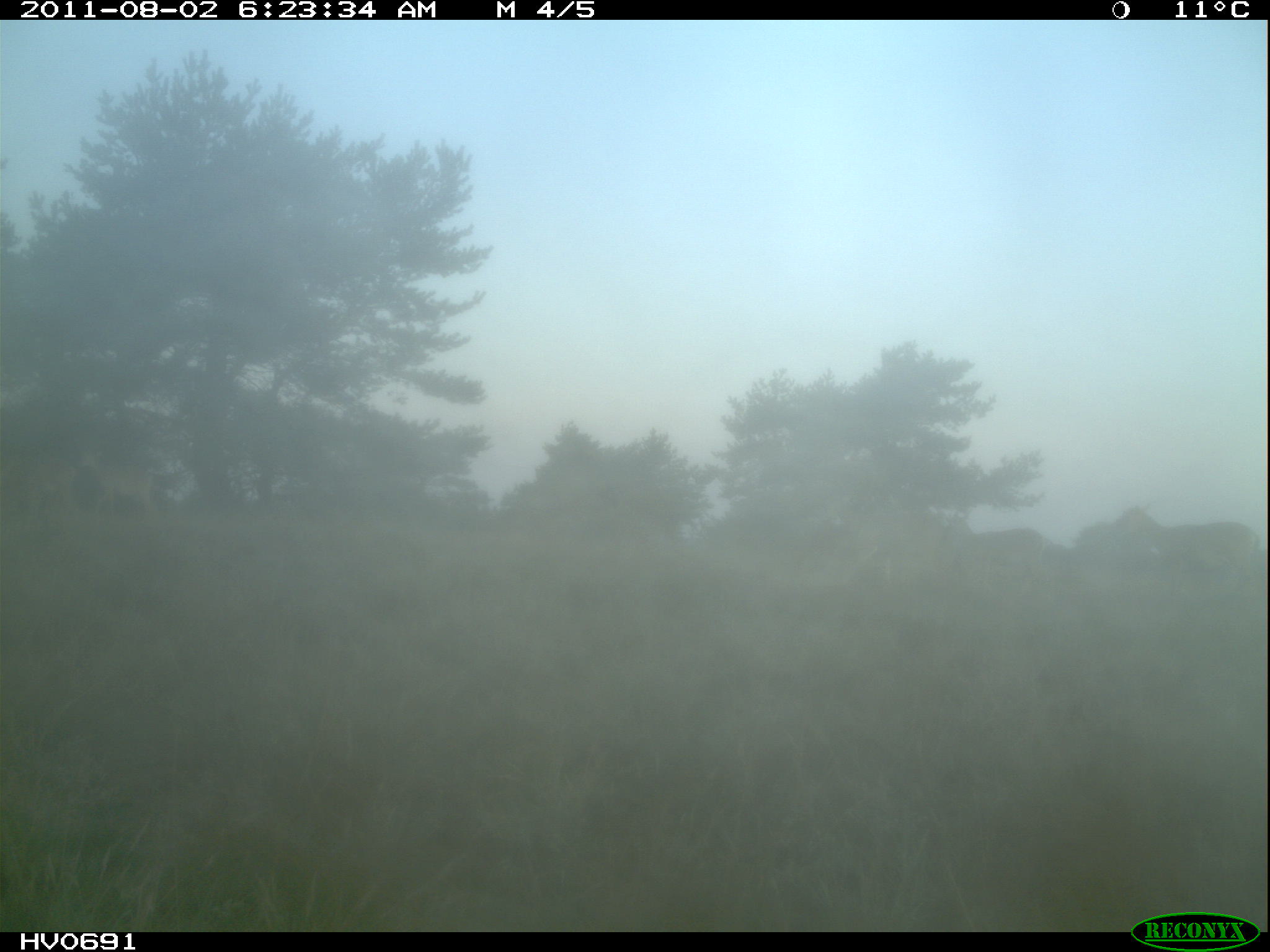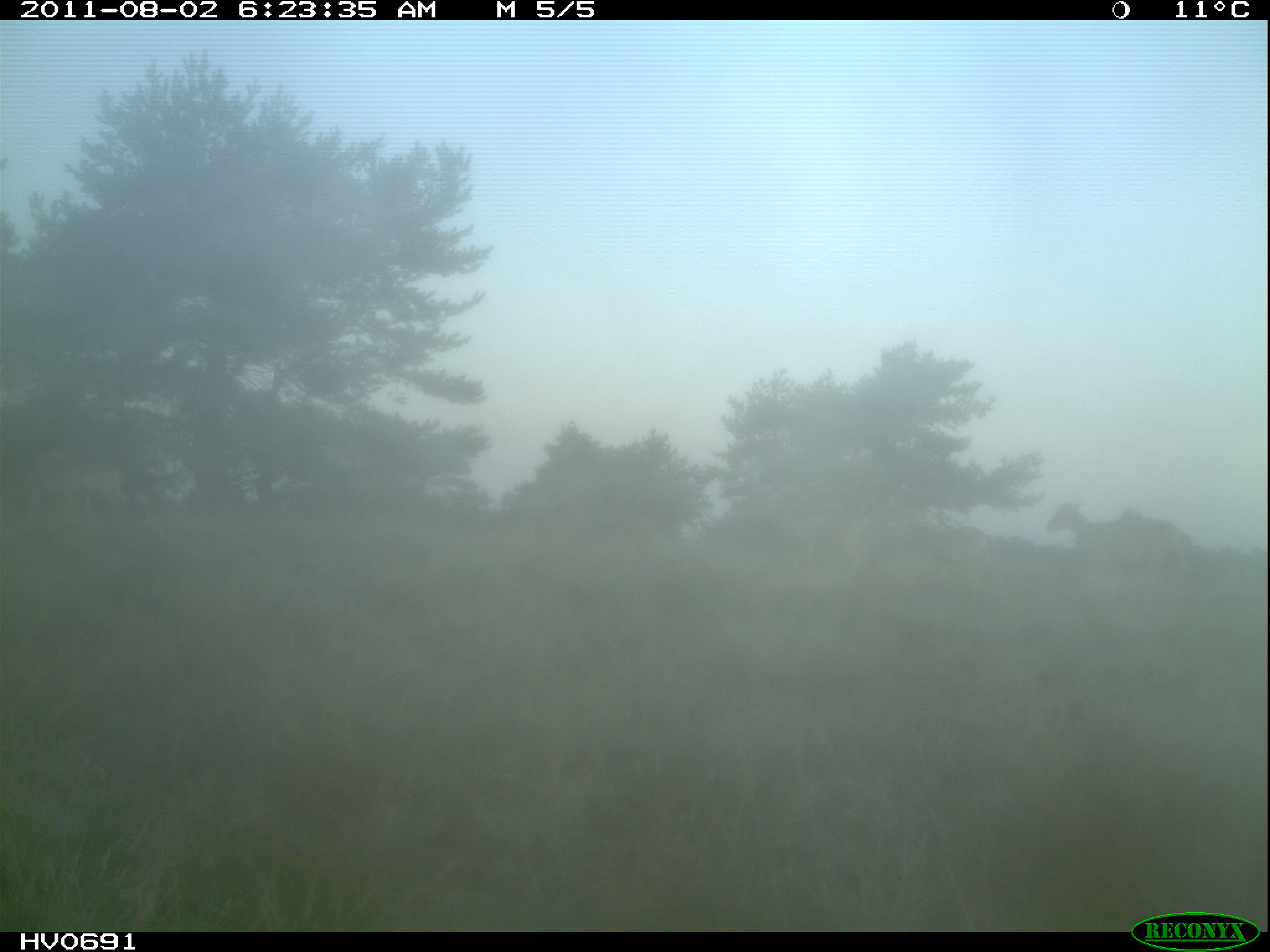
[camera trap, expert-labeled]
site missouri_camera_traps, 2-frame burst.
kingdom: Animalia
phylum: Chordata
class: Mammalia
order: Artiodactyla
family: Bovidae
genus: Ovis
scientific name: Ovis ammon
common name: mouflon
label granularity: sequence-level